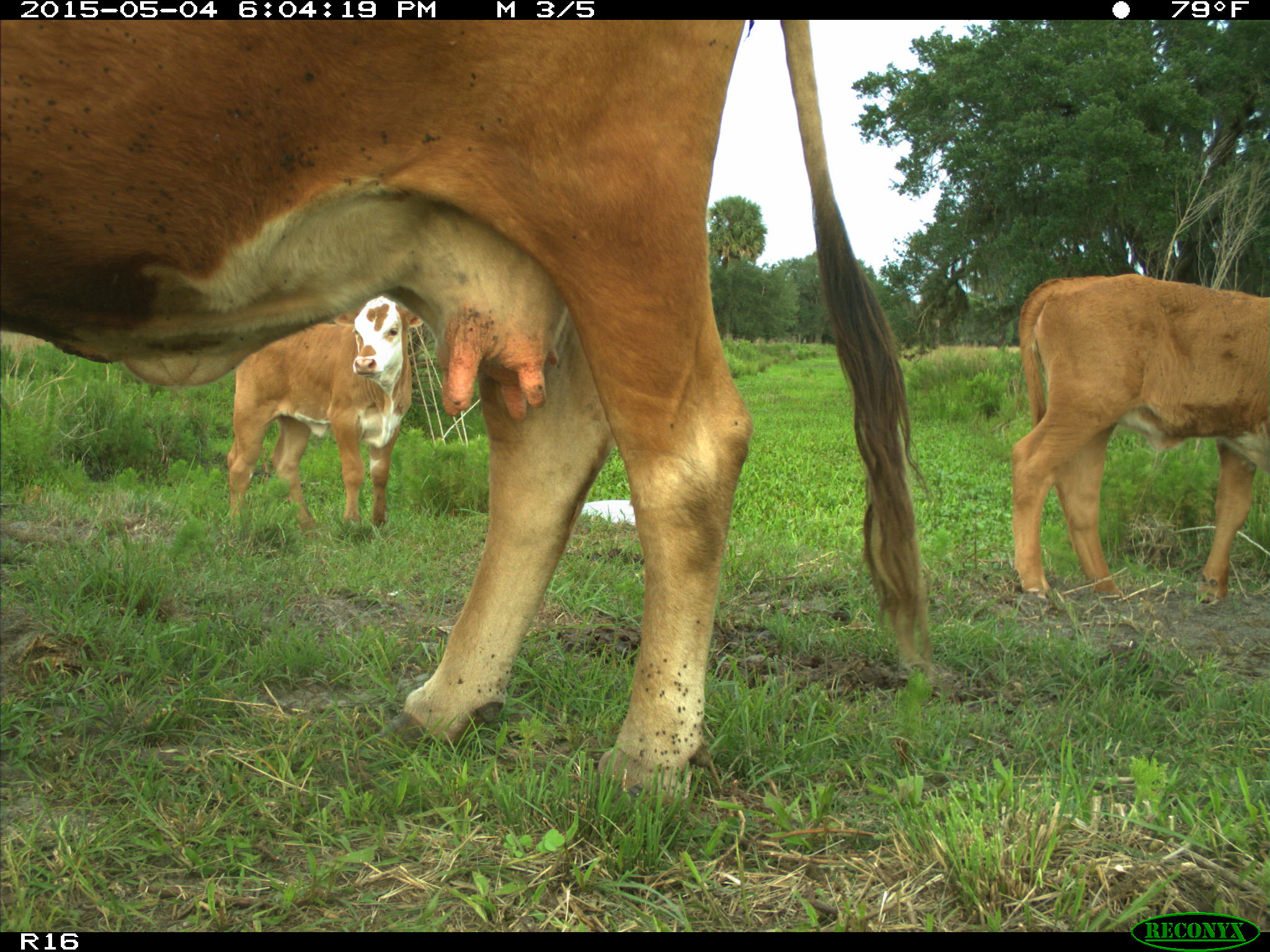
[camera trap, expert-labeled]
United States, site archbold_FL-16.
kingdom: Animalia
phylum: Chordata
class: Mammalia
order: Artiodactyla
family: Bovidae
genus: Bos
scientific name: Bos taurus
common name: domestic cow